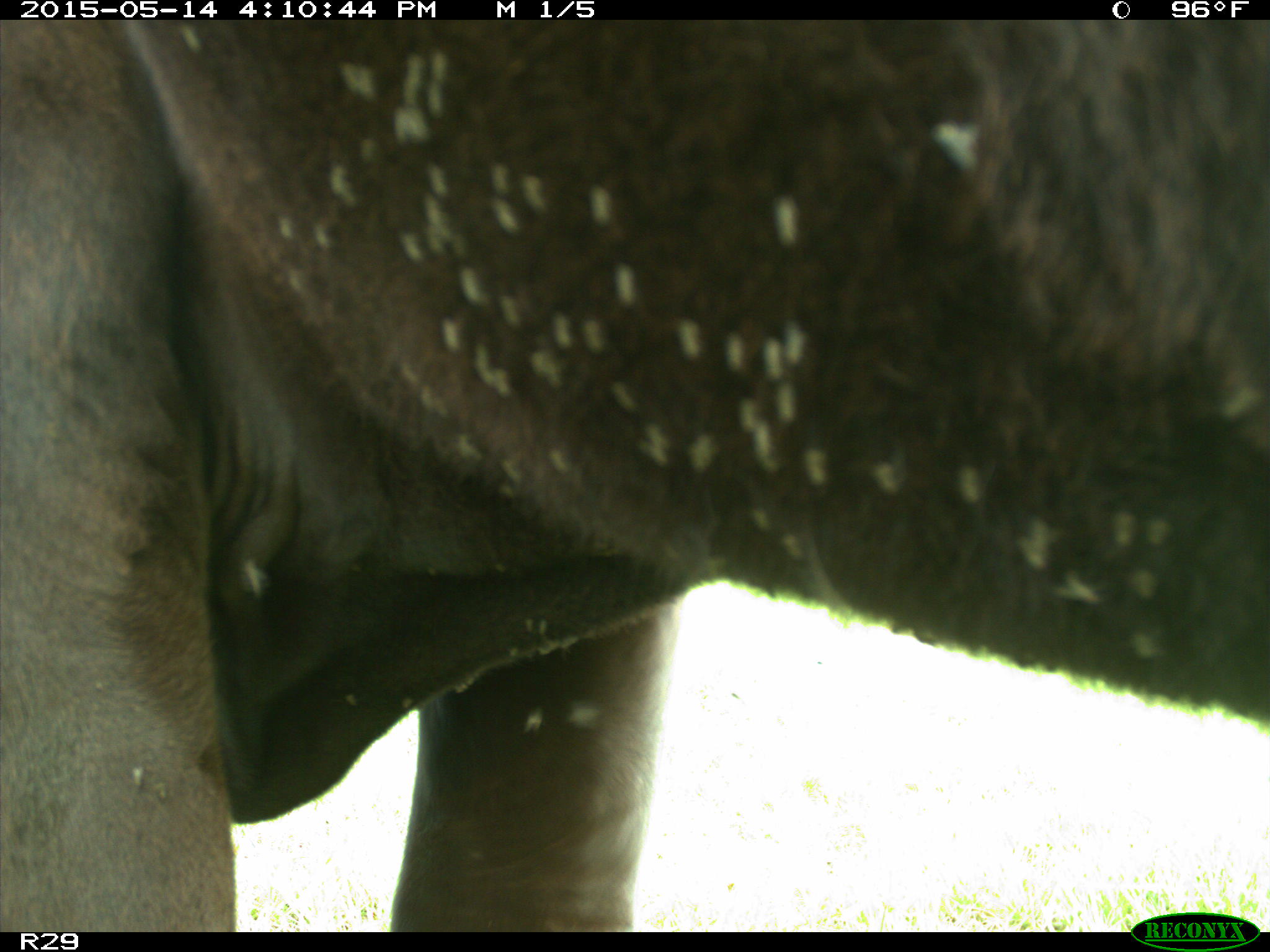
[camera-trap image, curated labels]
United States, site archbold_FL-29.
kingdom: Animalia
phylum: Chordata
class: Mammalia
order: Artiodactyla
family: Bovidae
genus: Bos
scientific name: Bos taurus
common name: domestic cow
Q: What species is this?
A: Bos taurus (domestic cow).